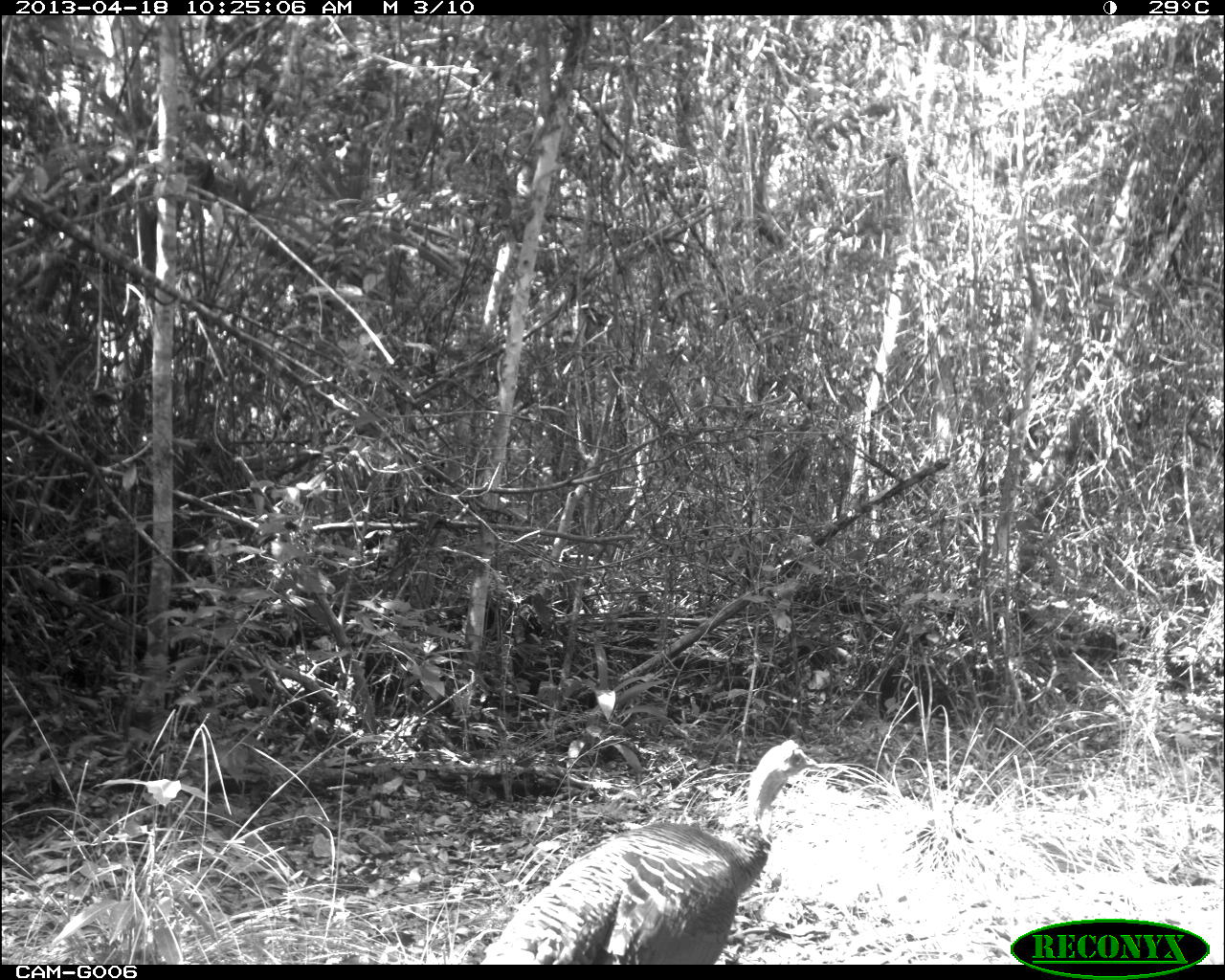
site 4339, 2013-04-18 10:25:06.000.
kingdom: Animalia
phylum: Chordata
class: Aves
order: Galliformes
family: Phasianidae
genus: Meleagris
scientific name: Meleagris ocellata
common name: ocellated turkey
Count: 2.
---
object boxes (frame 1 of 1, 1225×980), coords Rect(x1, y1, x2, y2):
meleagris ocellata: Rect(478, 738, 817, 964)